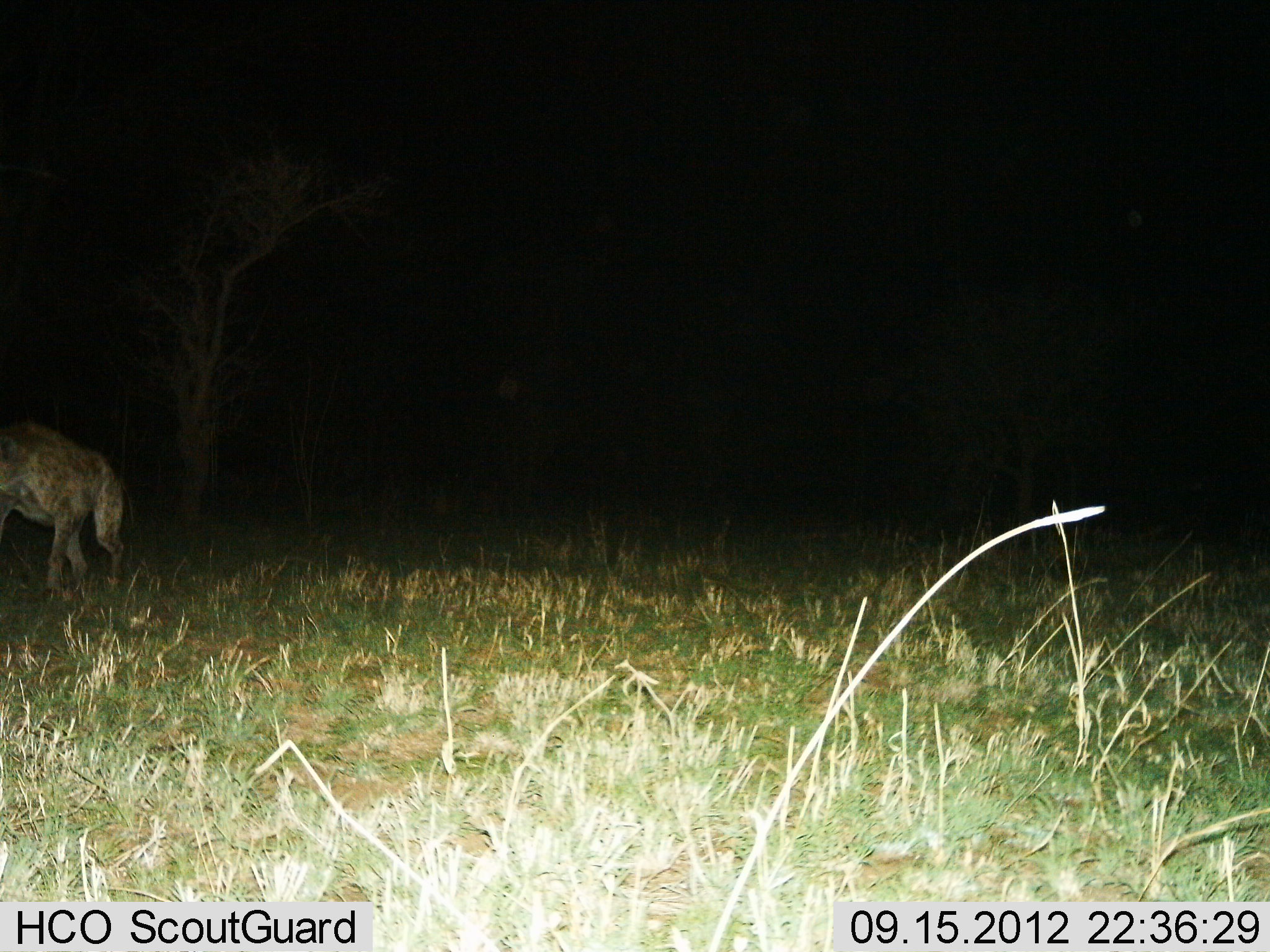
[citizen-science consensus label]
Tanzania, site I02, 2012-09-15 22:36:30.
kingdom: Animalia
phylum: Chordata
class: Mammalia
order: Carnivora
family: Hyaenidae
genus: Crocuta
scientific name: Crocuta crocuta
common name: spotted hyena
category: hyenaspotted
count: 1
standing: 0%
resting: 0%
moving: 100%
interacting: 0%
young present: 0%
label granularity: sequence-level